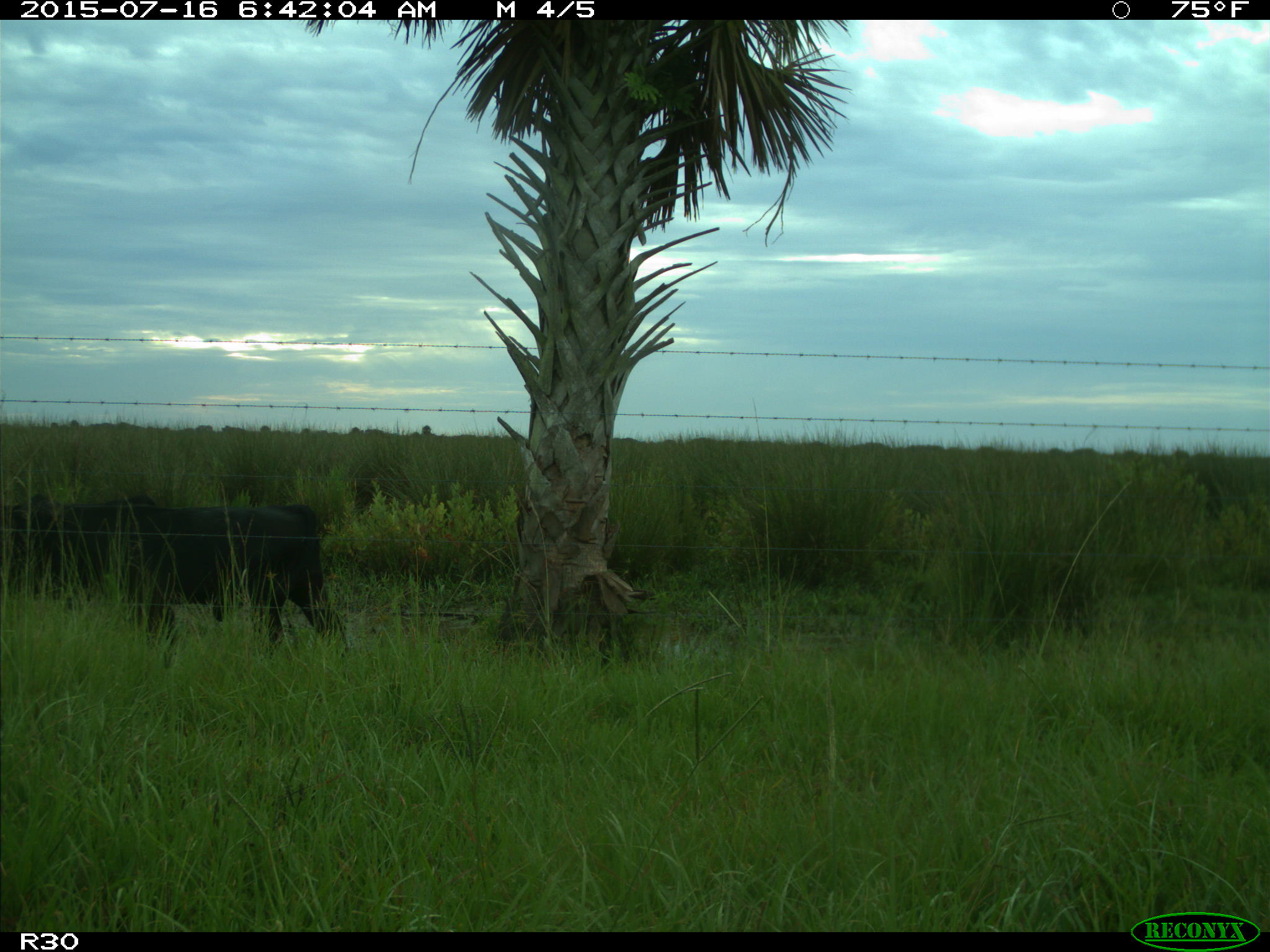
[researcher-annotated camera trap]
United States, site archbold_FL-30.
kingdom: Animalia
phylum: Chordata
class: Mammalia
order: Artiodactyla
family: Bovidae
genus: Bos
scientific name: Bos taurus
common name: domestic cow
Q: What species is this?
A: Bos taurus (domestic cow).